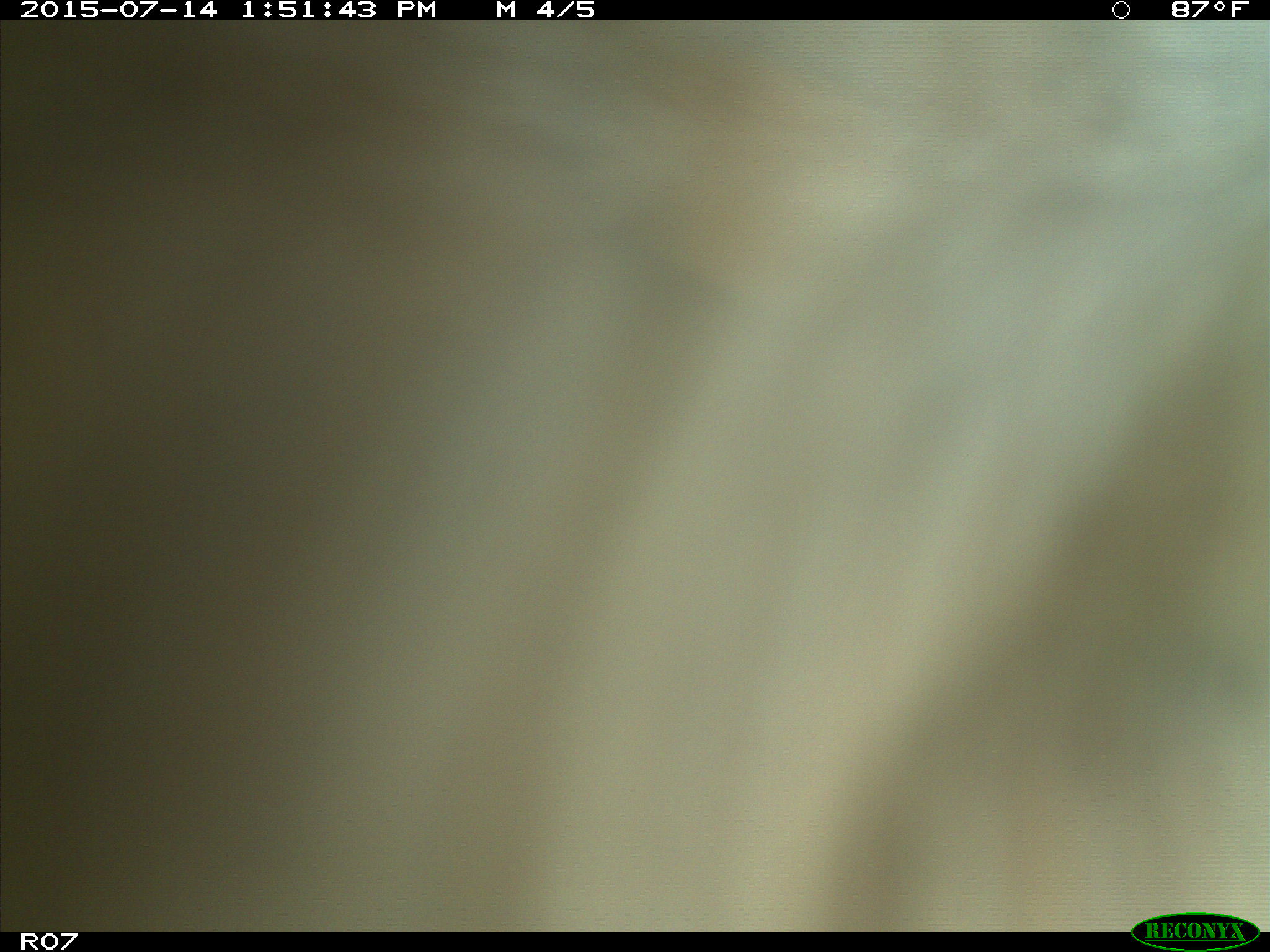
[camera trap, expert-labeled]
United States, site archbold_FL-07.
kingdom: Animalia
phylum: Chordata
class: Mammalia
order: Artiodactyla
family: Bovidae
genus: Bos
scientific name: Bos taurus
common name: domestic cow